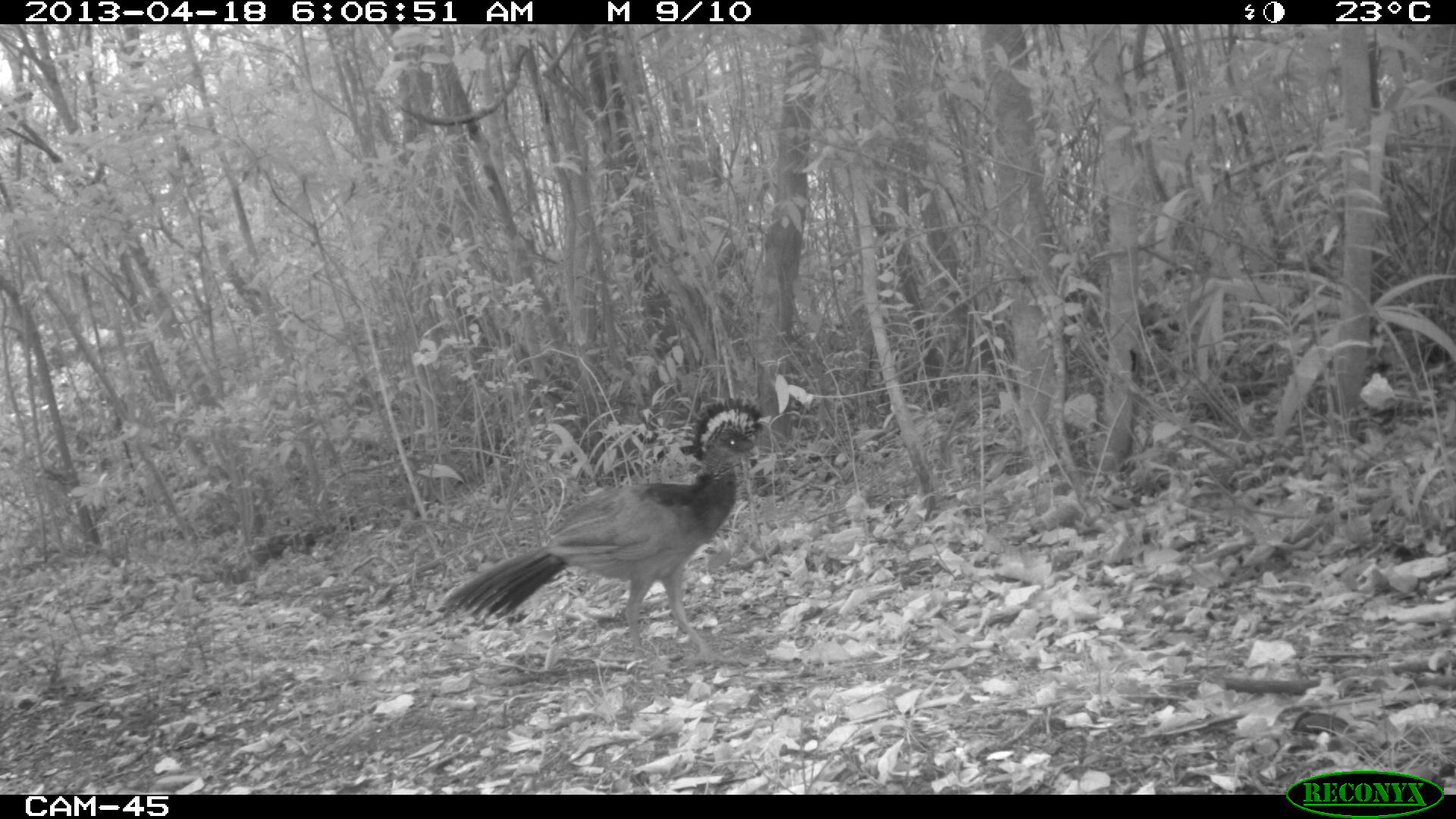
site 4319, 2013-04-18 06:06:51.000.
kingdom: Animalia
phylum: Chordata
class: Aves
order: Galliformes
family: Cracidae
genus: Crax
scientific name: Crax rubra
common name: great curassow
Crax rubra (great curassow), count 1, sex female.